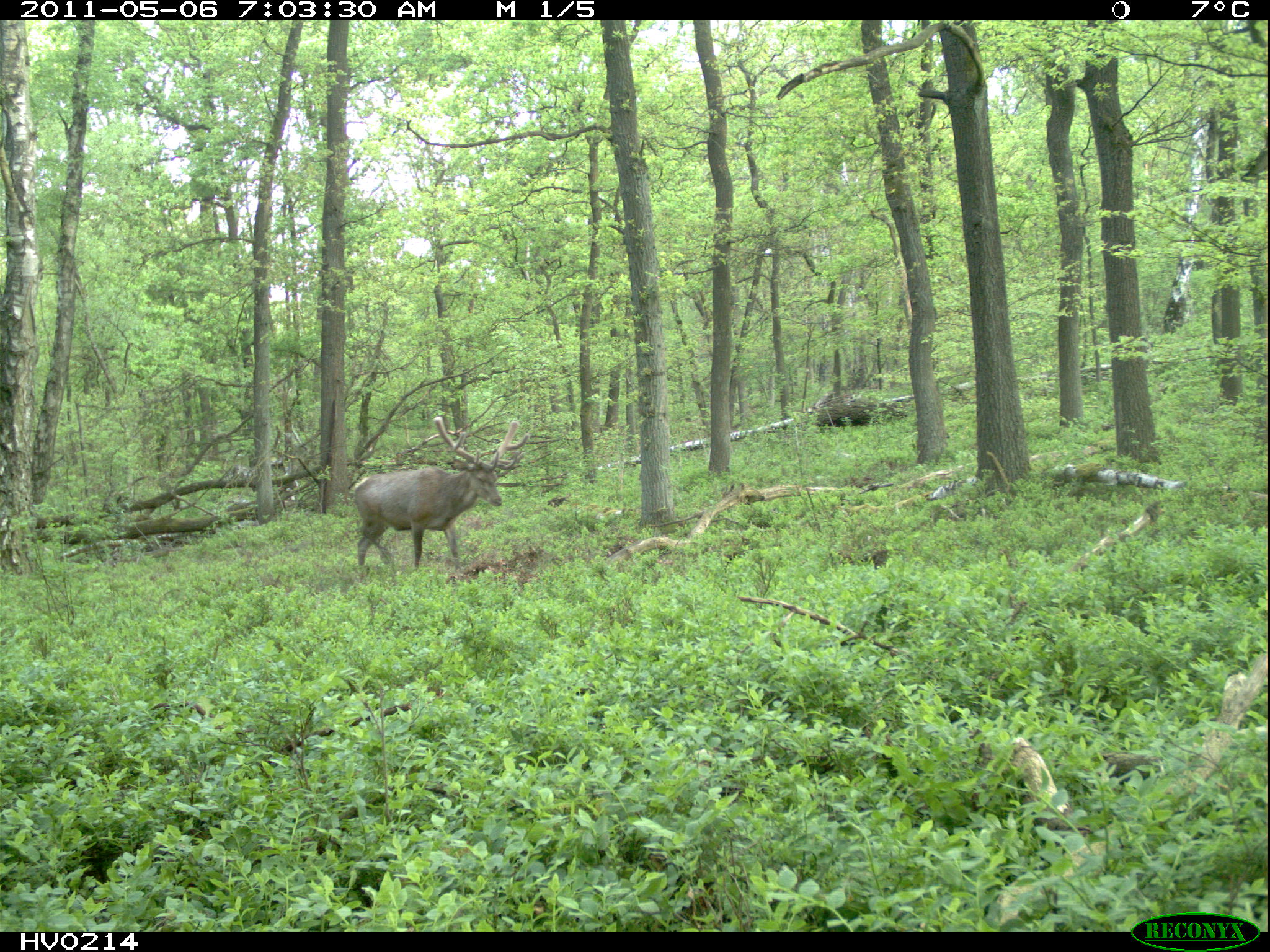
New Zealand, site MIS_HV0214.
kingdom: Animalia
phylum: Chordata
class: Mammalia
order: Artiodactyla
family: Cervidae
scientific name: Cervidae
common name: deer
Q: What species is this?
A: Deer (Cervidae).